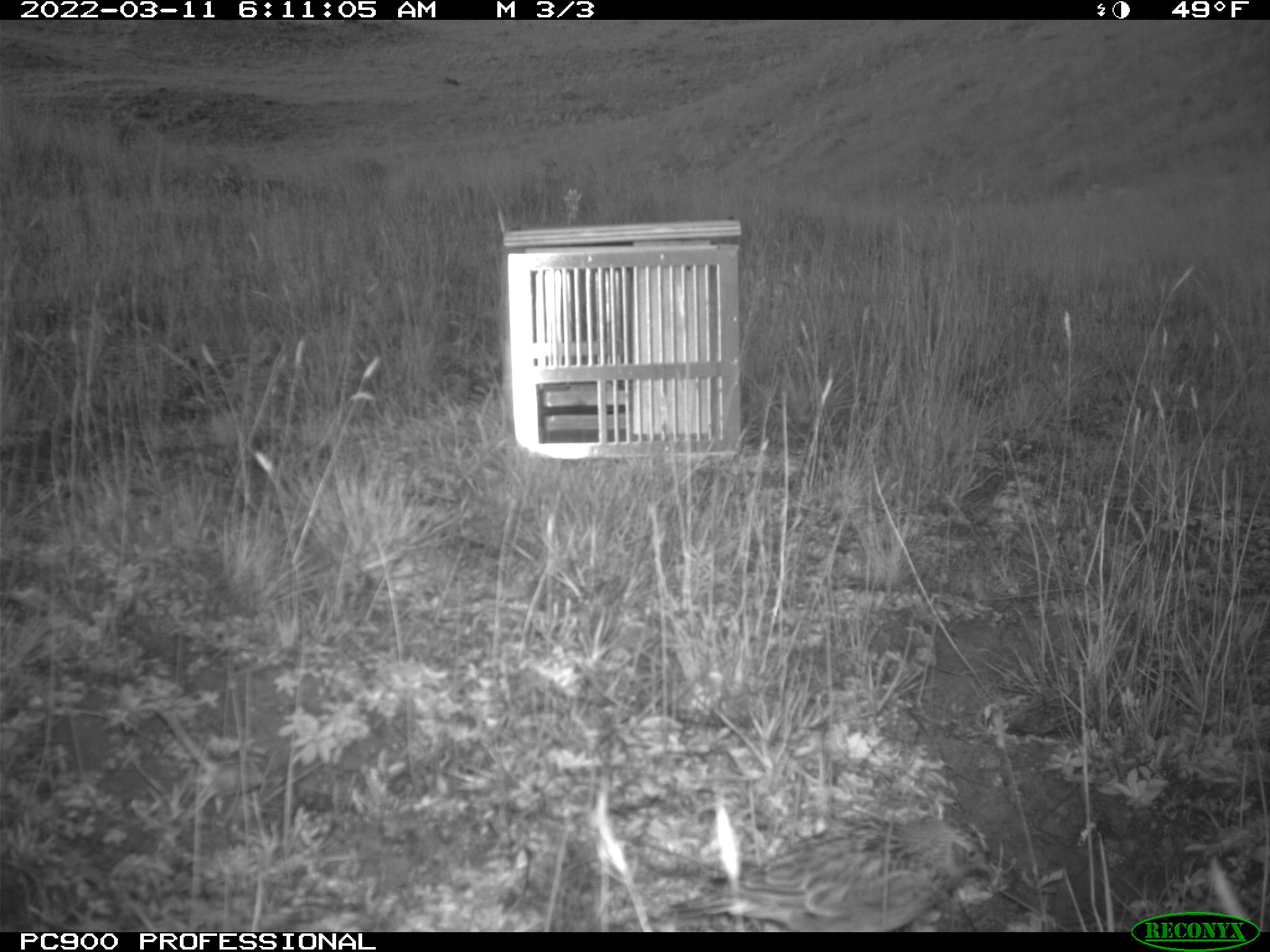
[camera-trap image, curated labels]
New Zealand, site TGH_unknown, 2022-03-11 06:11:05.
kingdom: Animalia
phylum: Chordata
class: Aves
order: Passeriformes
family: Motacillidae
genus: Anthus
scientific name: Anthus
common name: pipit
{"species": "pipit (Anthus)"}